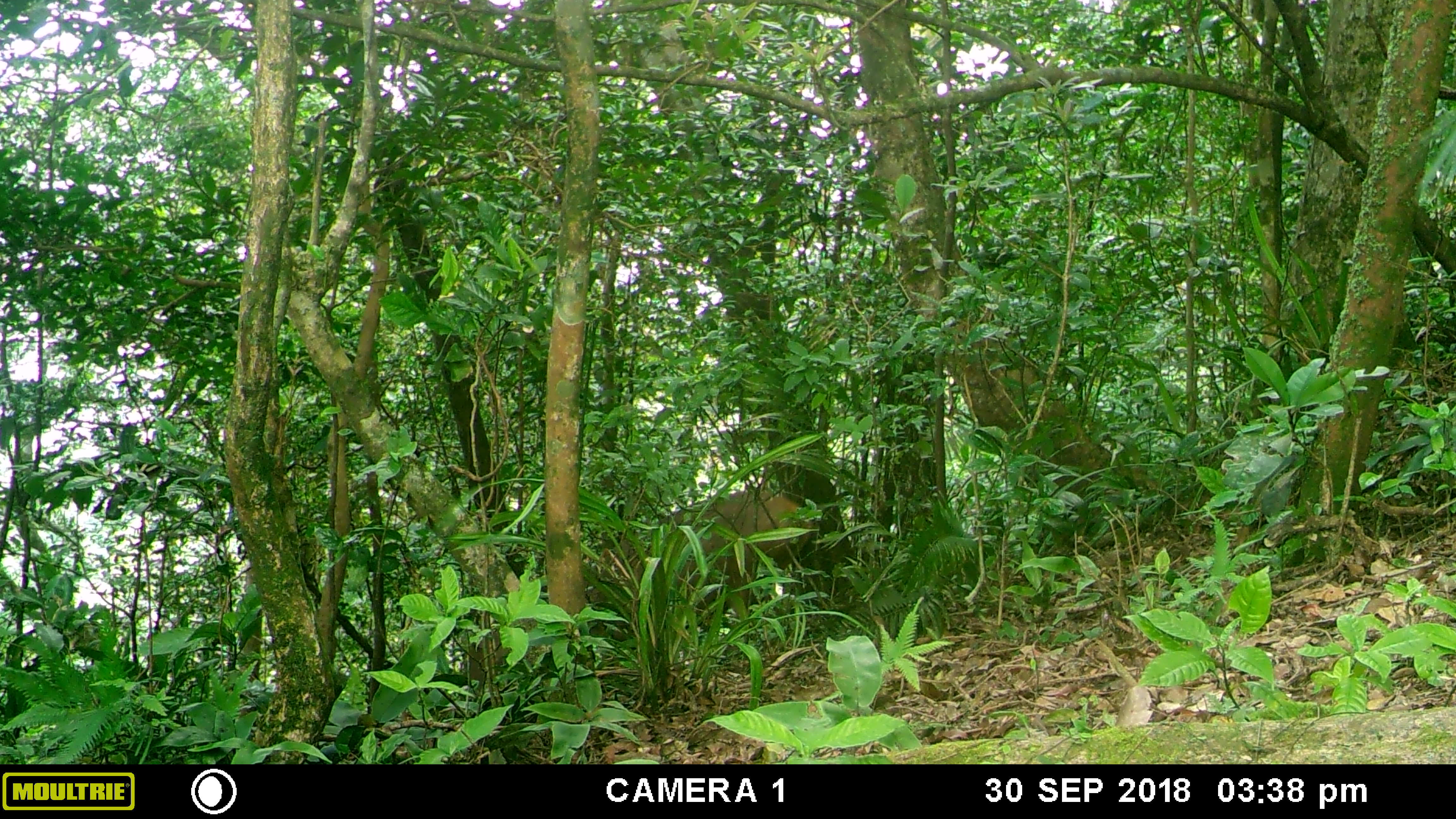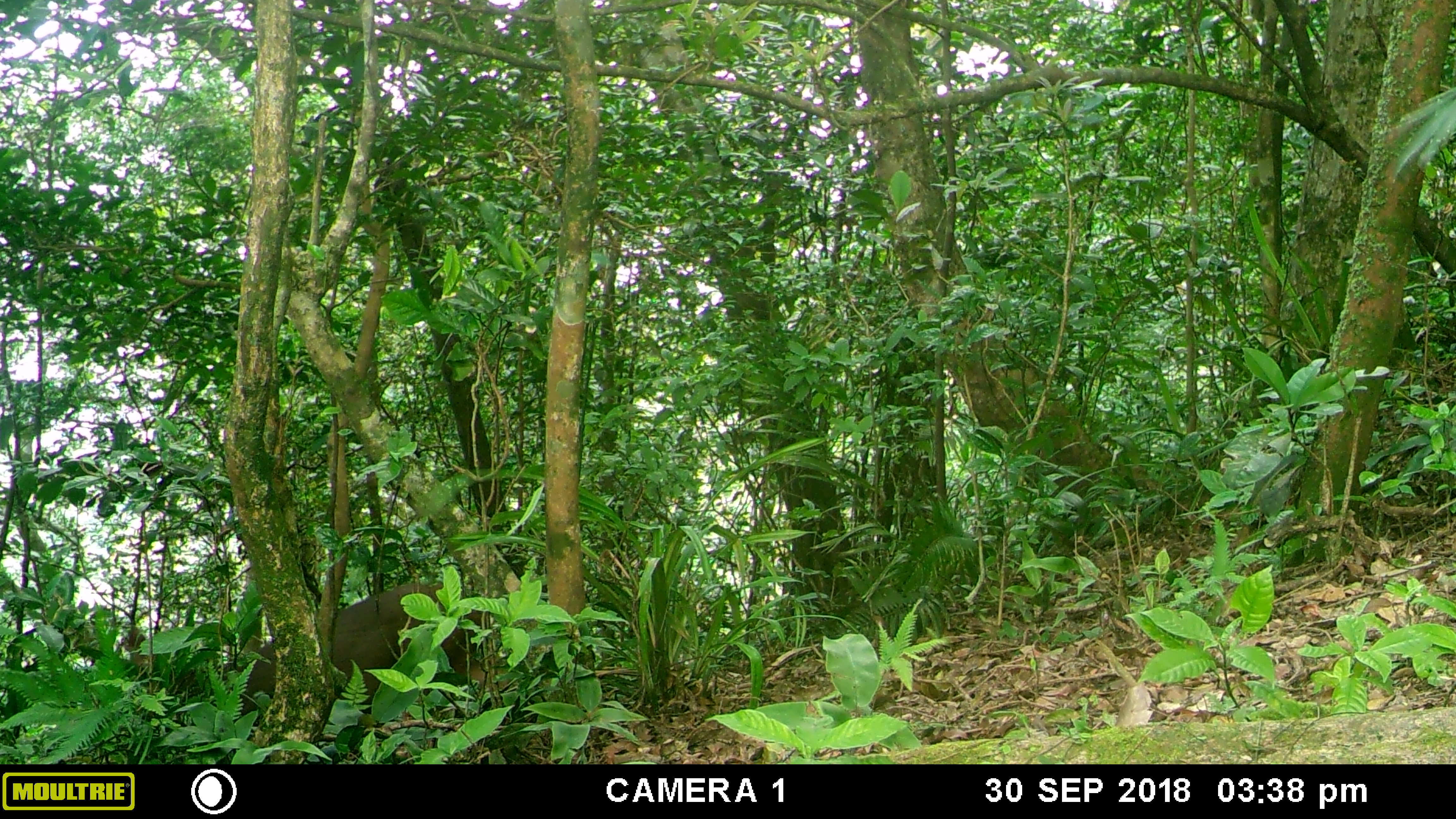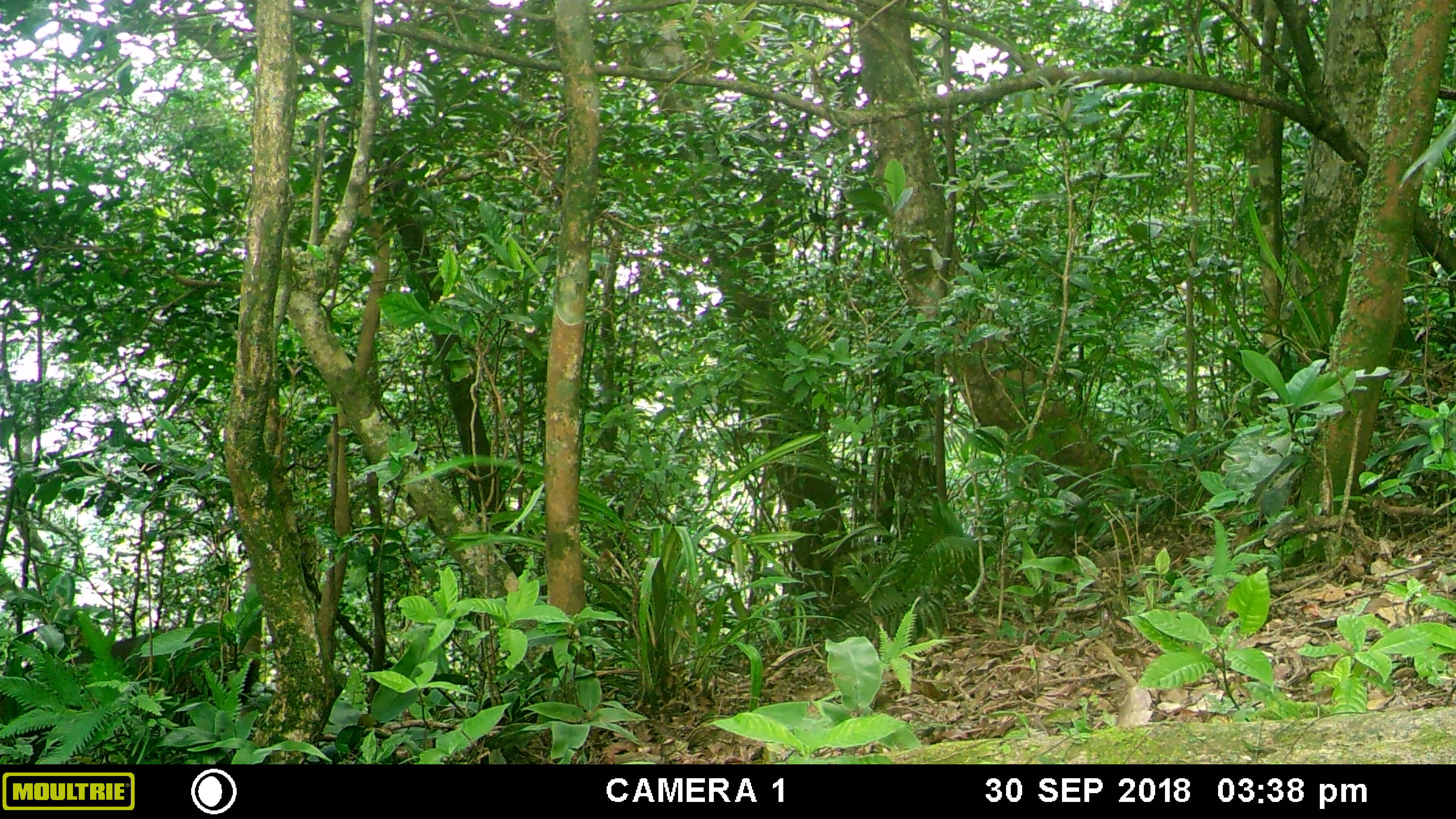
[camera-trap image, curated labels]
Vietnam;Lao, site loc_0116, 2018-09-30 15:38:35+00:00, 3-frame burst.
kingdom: Animalia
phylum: Chordata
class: Mammalia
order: Artiodactyla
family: Cervidae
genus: Rusa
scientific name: Rusa unicolor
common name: sambar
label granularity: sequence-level